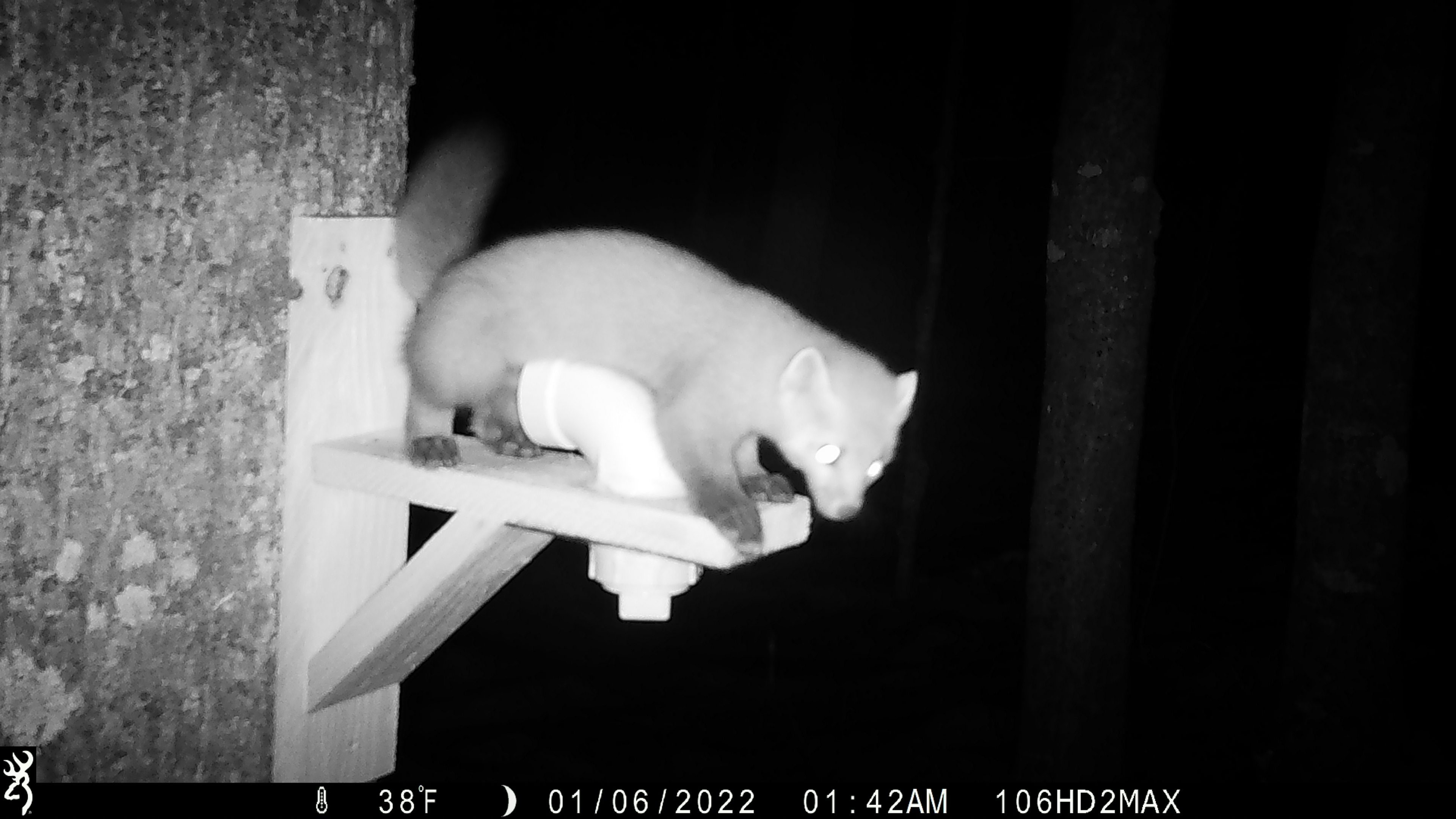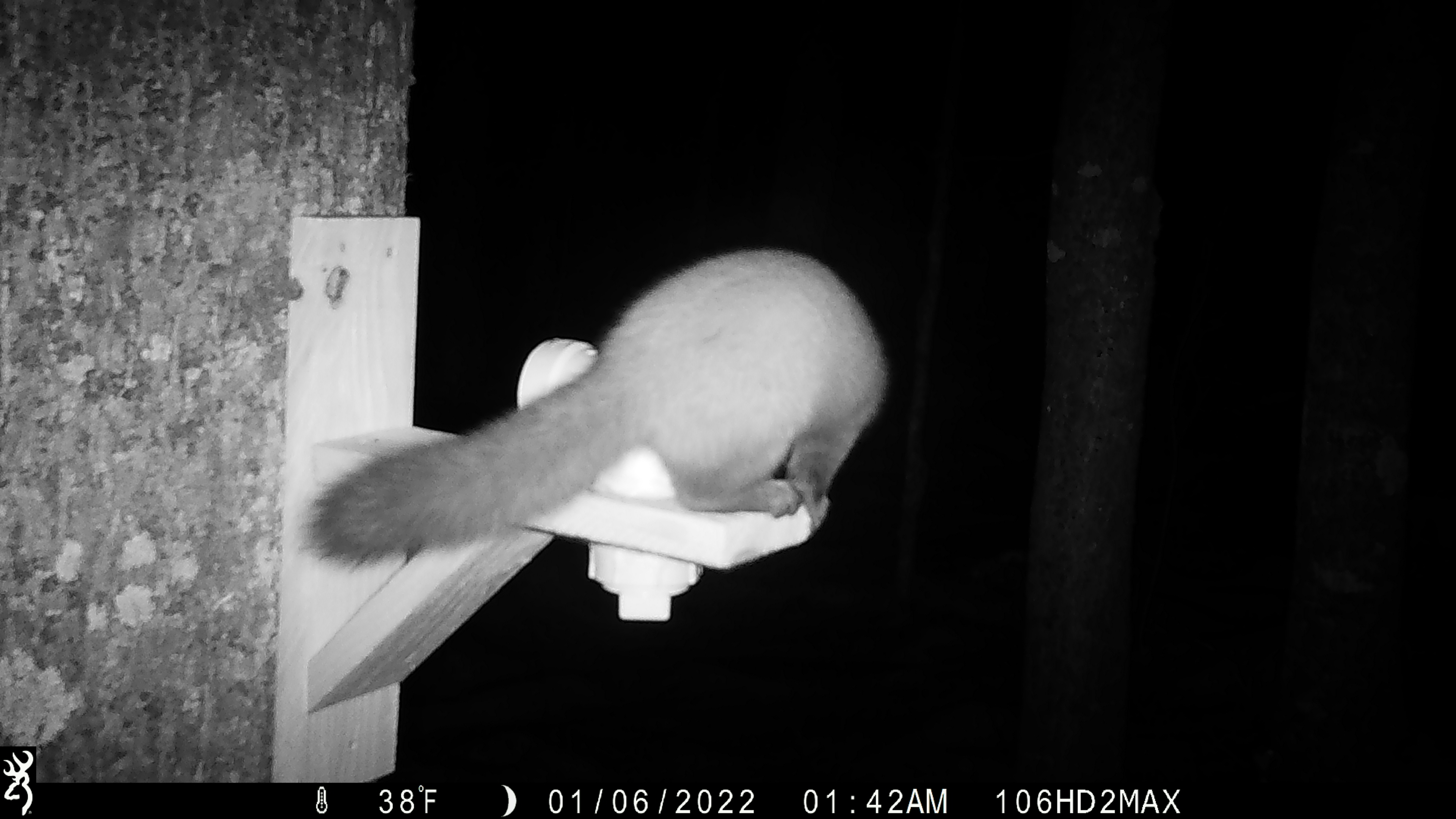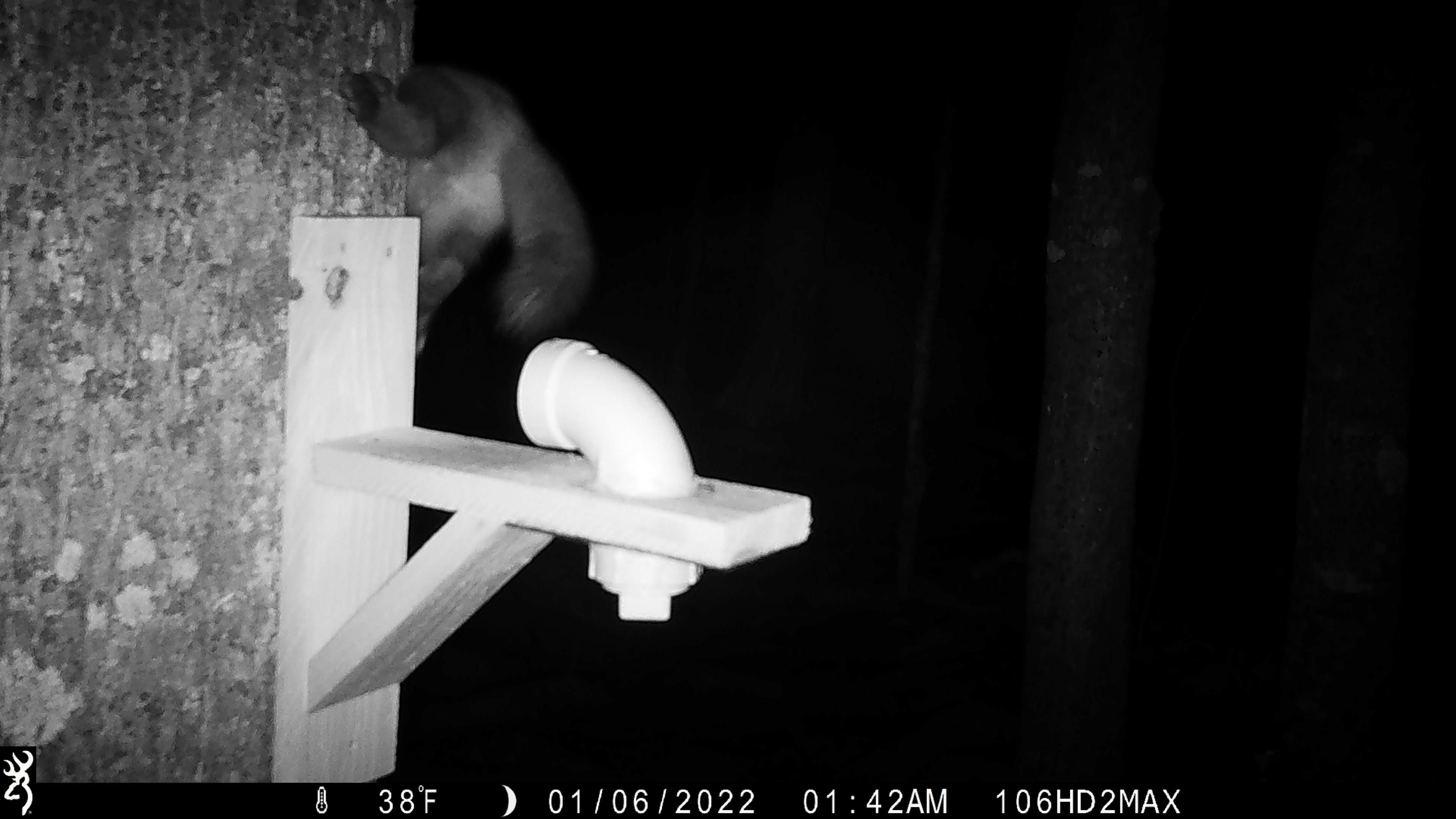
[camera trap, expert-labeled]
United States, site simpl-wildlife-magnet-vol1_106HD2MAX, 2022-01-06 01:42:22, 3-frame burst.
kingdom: Animalia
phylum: Chordata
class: Mammalia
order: Carnivora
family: Mustelidae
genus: Martes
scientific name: Martes americana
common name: american marten